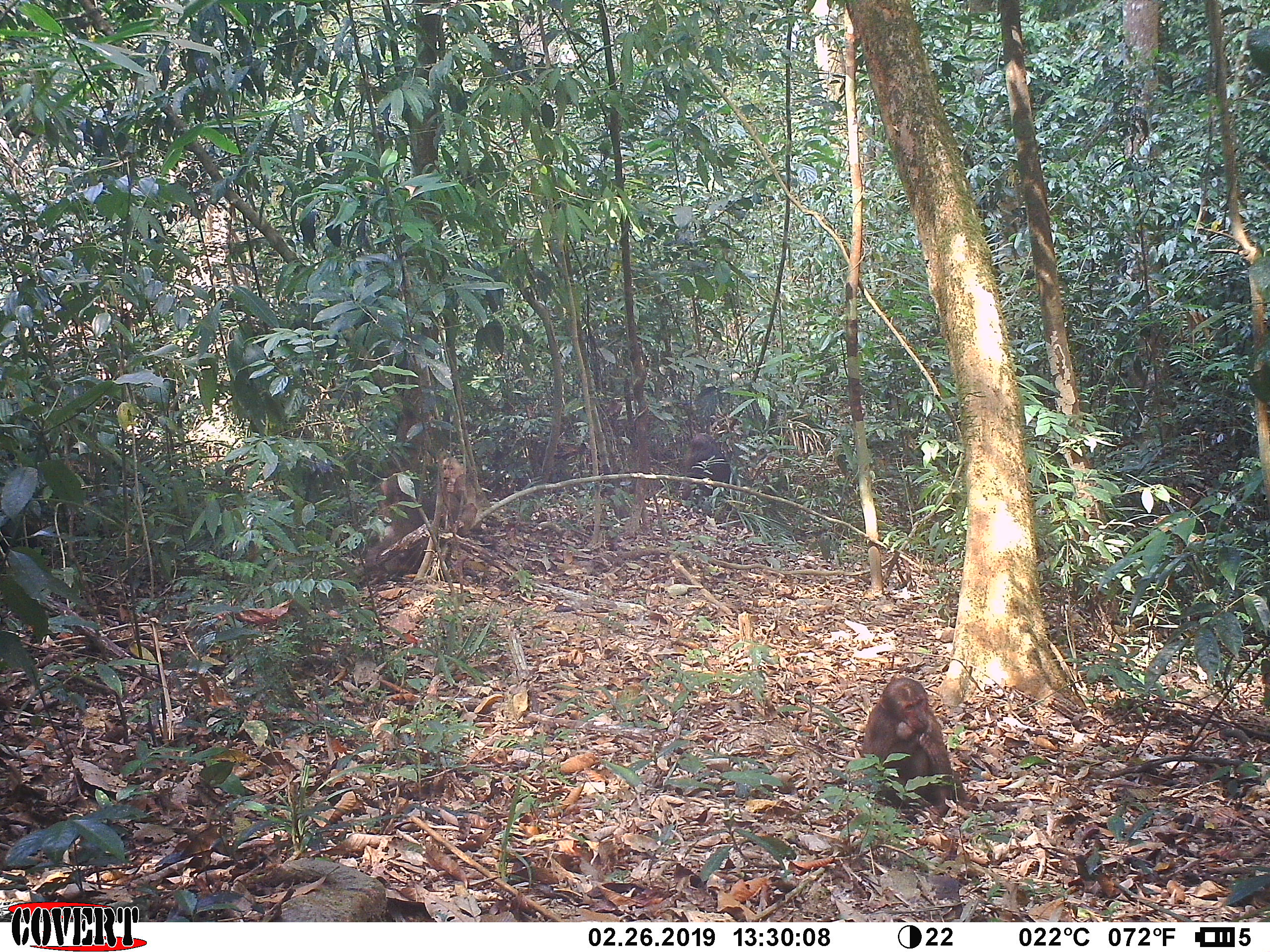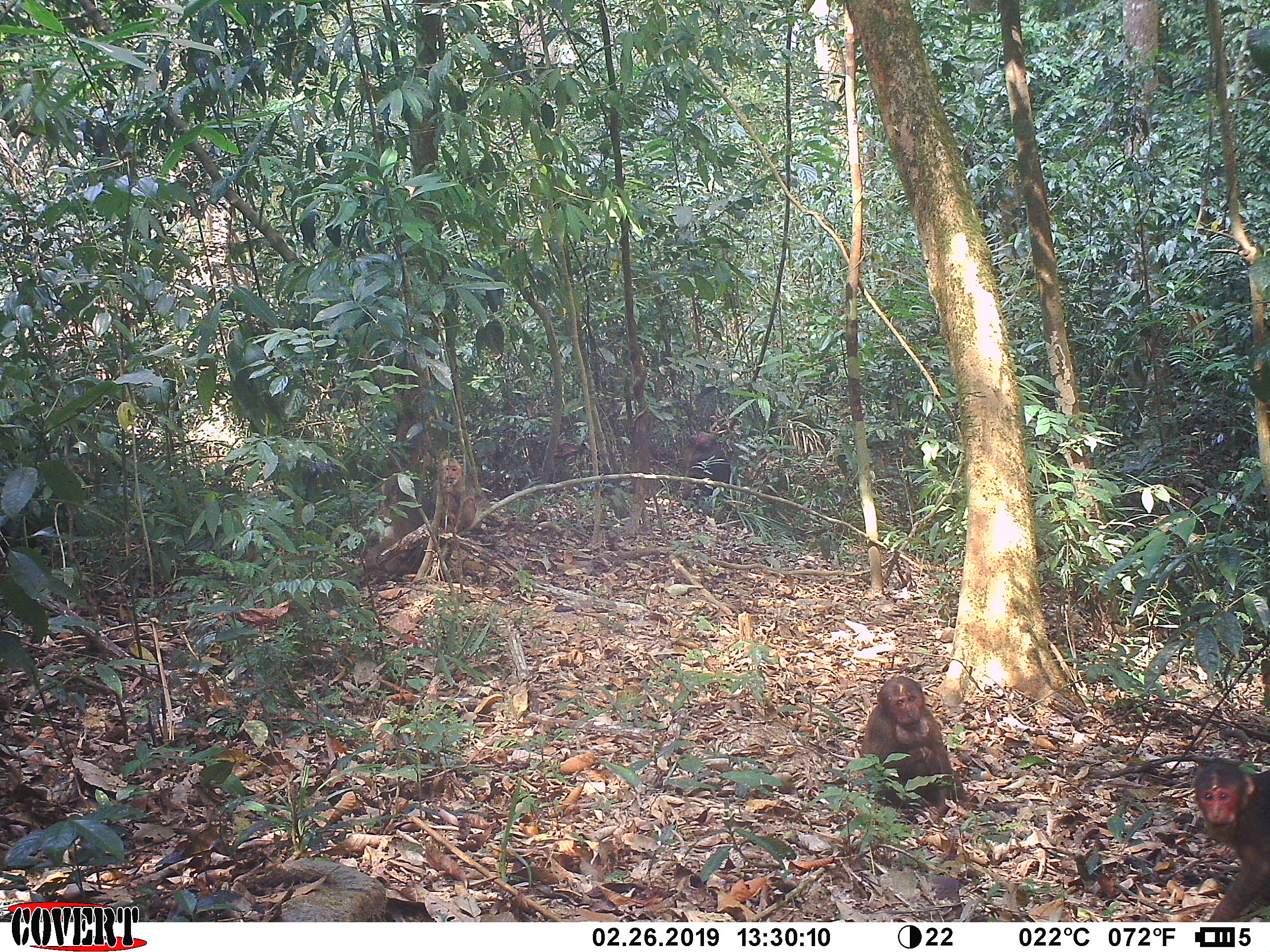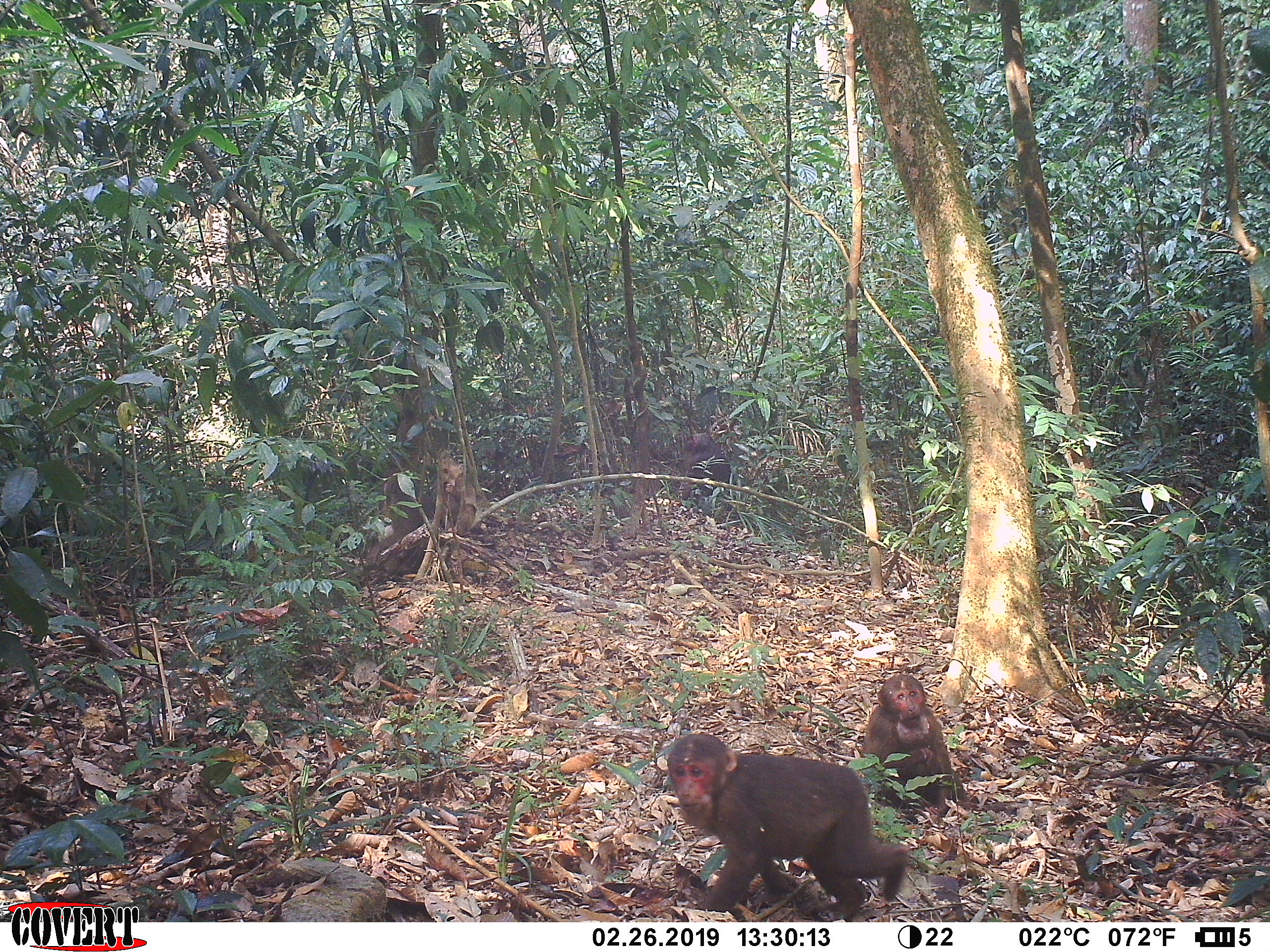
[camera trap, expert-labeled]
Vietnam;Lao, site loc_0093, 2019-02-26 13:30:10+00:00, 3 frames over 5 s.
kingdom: Animalia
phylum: Chordata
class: Mammalia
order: Primates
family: Cercopithecidae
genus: Macaca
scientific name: Macaca arctoides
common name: stump-tailed macaque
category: stump tailed macaque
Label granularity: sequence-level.